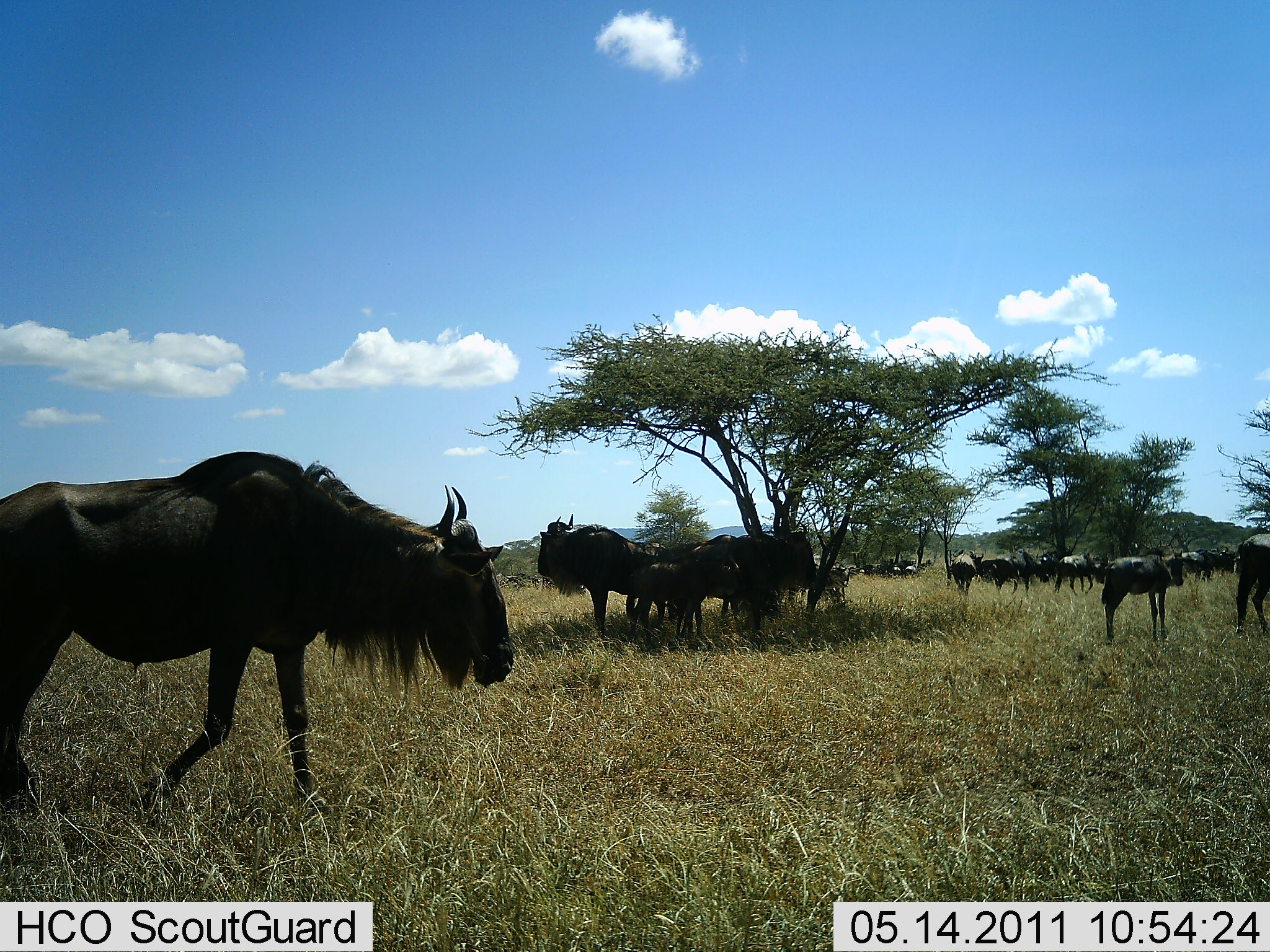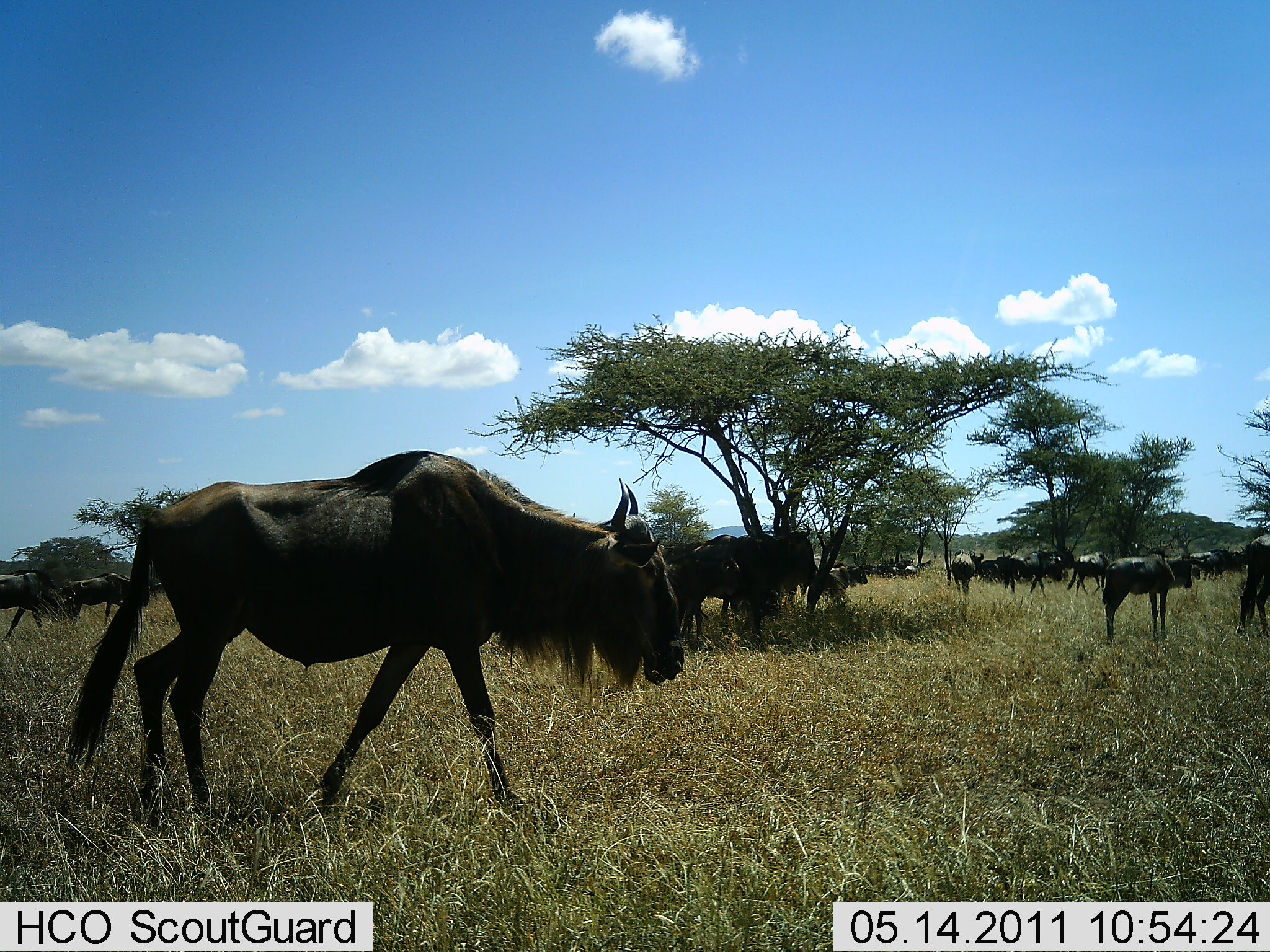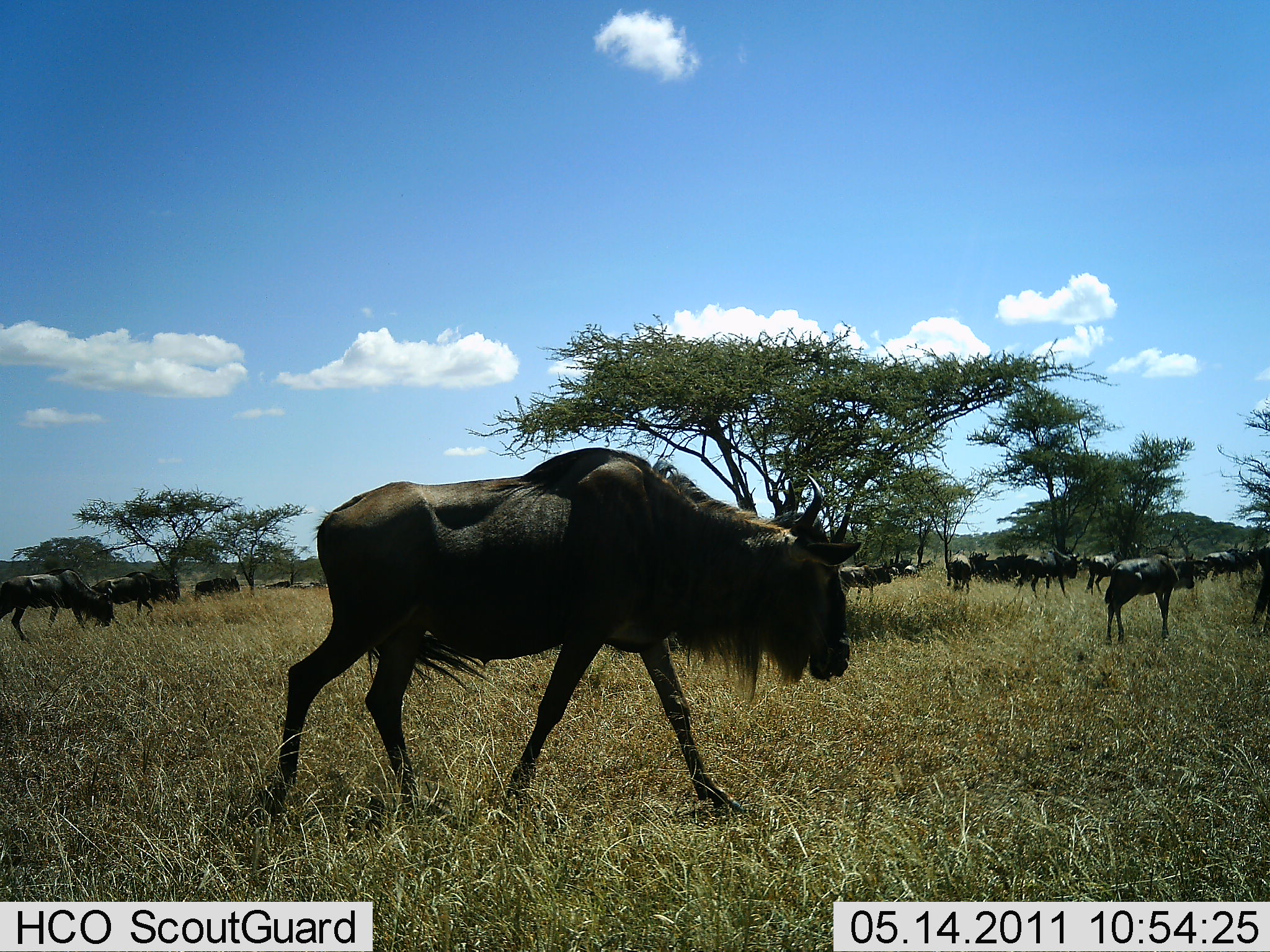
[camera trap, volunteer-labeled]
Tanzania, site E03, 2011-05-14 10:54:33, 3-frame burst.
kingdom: Animalia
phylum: Chordata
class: Mammalia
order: Artiodactyla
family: Bovidae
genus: Connochaetes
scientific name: Connochaetes taurinus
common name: blue wildebeest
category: wildebeest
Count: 11-50.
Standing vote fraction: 50%.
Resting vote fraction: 8%.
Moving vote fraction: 92%.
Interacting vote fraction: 0%.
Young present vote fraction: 17%.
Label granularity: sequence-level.